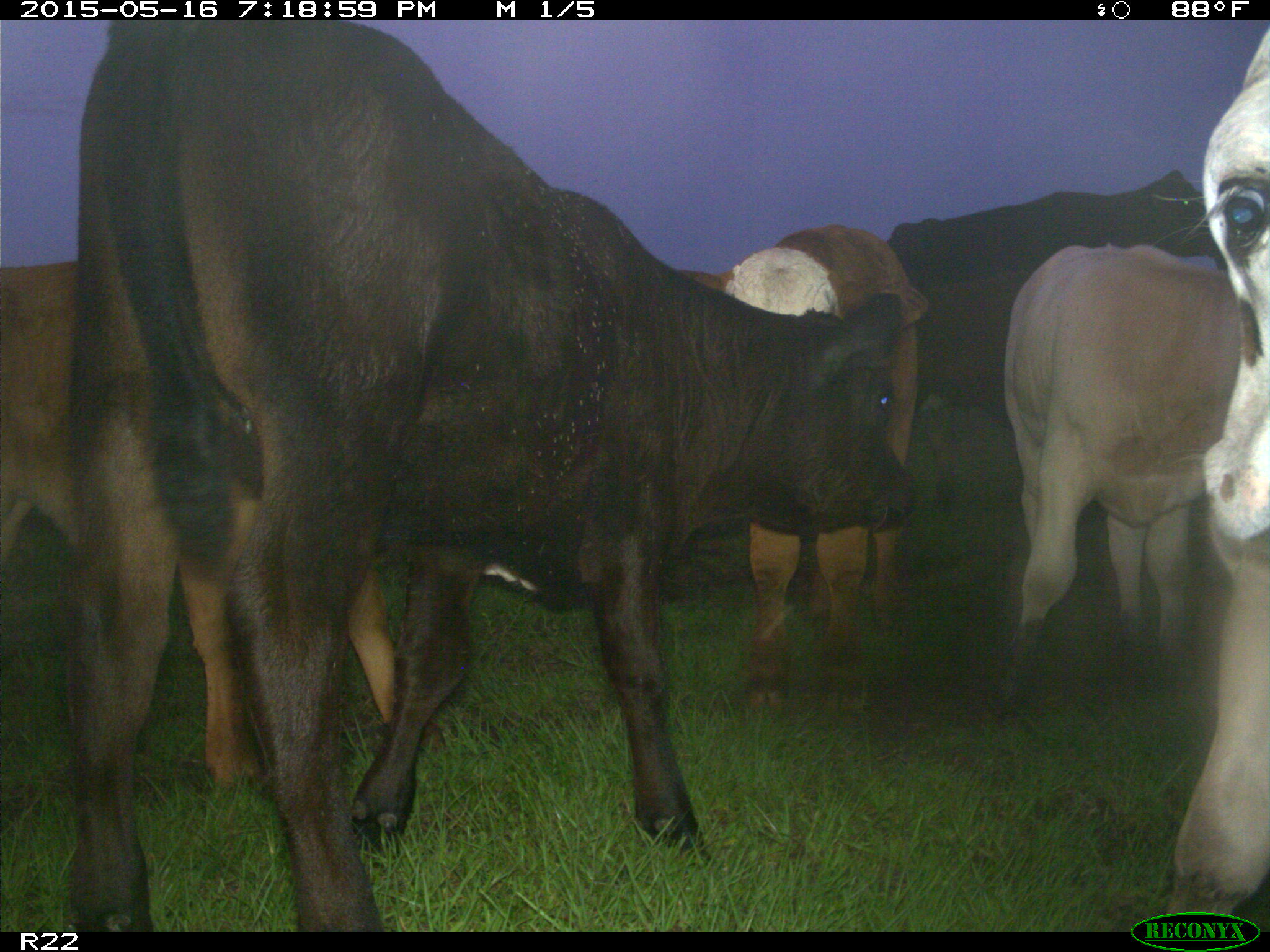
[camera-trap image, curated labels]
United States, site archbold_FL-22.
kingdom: Animalia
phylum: Chordata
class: Mammalia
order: Artiodactyla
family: Bovidae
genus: Bos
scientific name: Bos taurus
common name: domestic cow